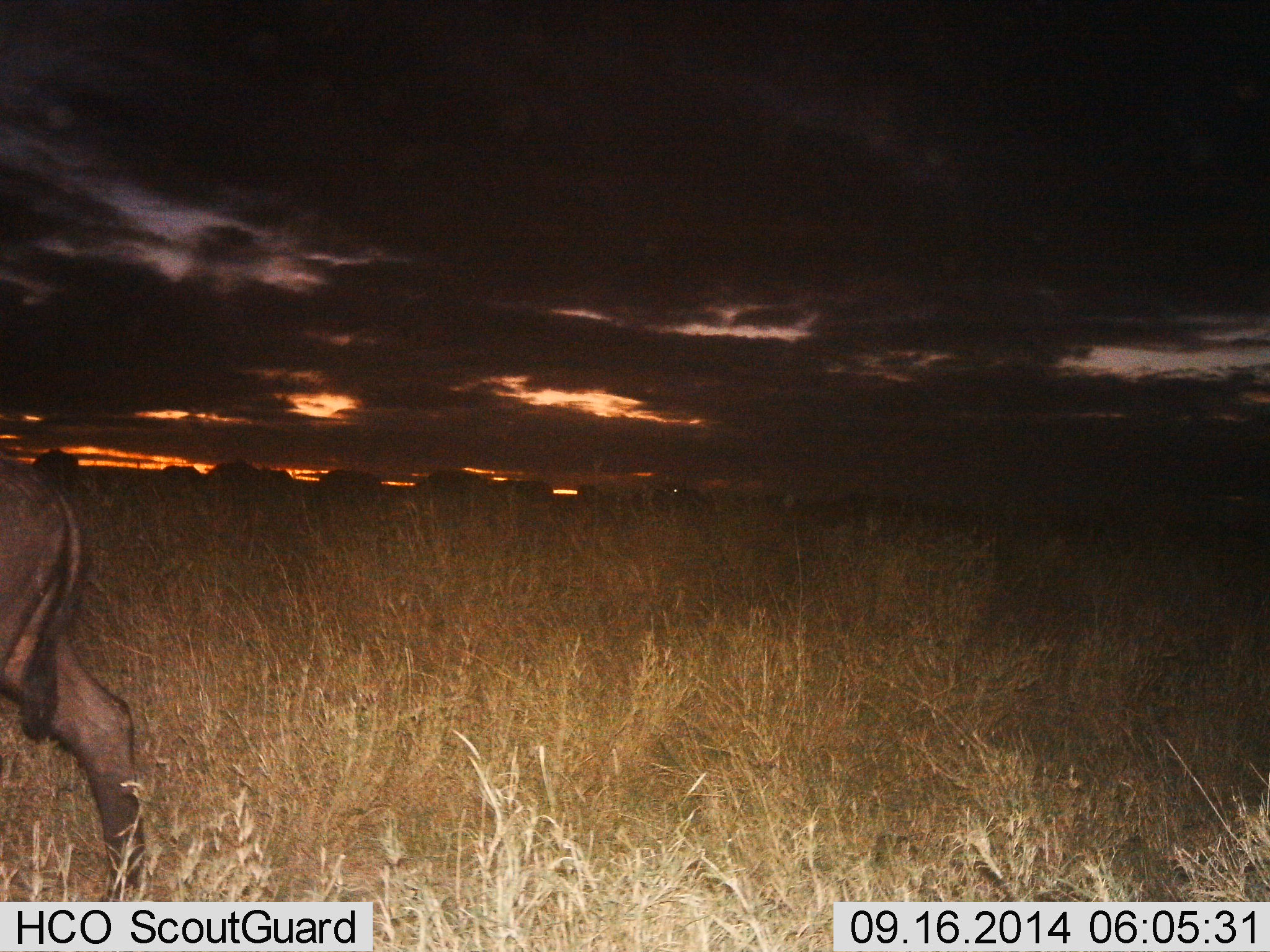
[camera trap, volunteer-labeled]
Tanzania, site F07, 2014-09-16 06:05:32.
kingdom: Animalia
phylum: Chordata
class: Mammalia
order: Artiodactyla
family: Bovidae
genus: Connochaetes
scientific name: Connochaetes taurinus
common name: blue wildebeest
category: wildebeest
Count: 1.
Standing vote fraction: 40%.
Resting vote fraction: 0%.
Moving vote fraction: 50%.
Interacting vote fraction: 0%.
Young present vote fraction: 0%.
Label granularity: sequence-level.